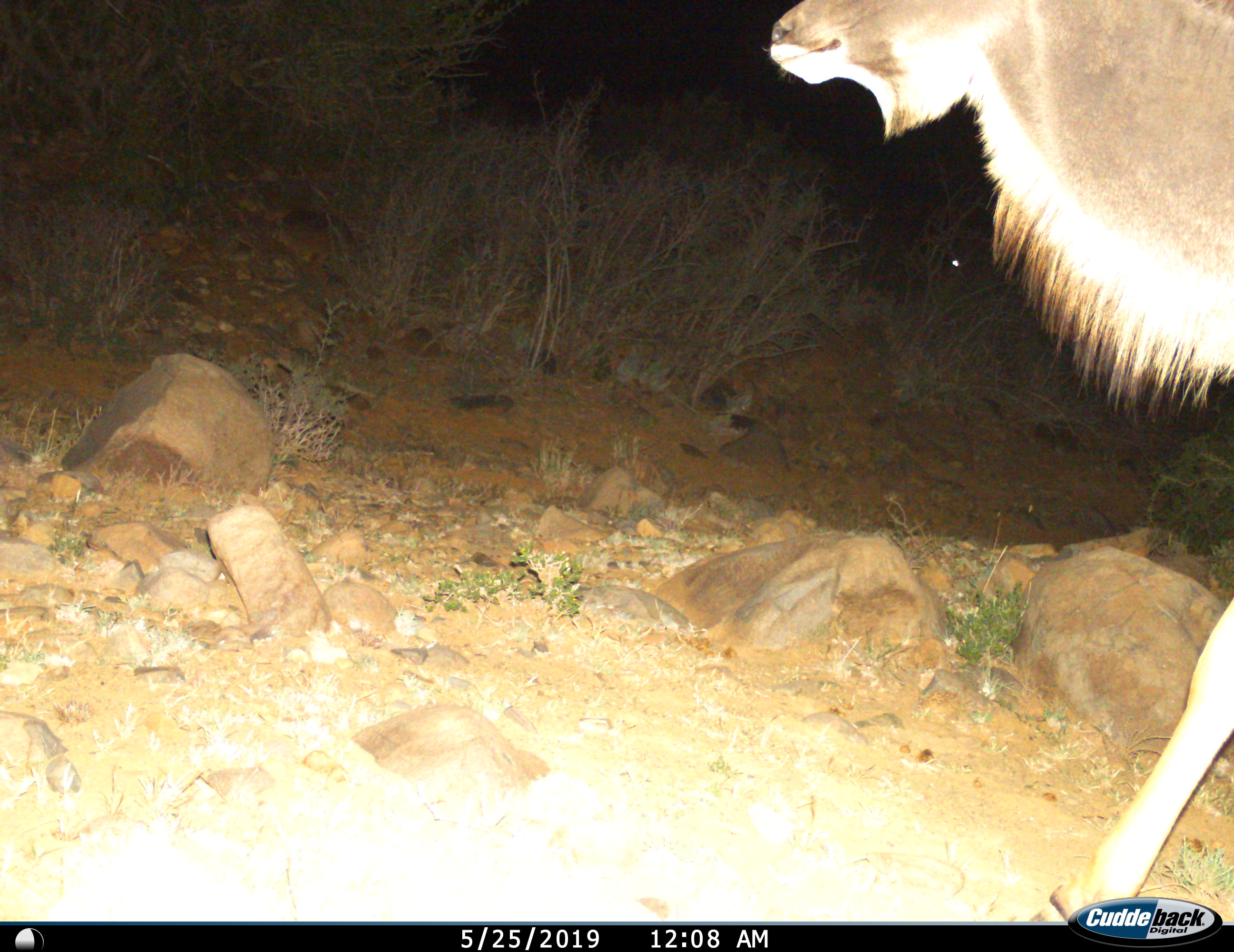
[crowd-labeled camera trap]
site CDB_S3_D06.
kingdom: Animalia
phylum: Chordata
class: Mammalia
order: Artiodactyla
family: Bovidae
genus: Tragelaphus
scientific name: Tragelaphus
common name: kudu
Kudu (Tragelaphus), count 1. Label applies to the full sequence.